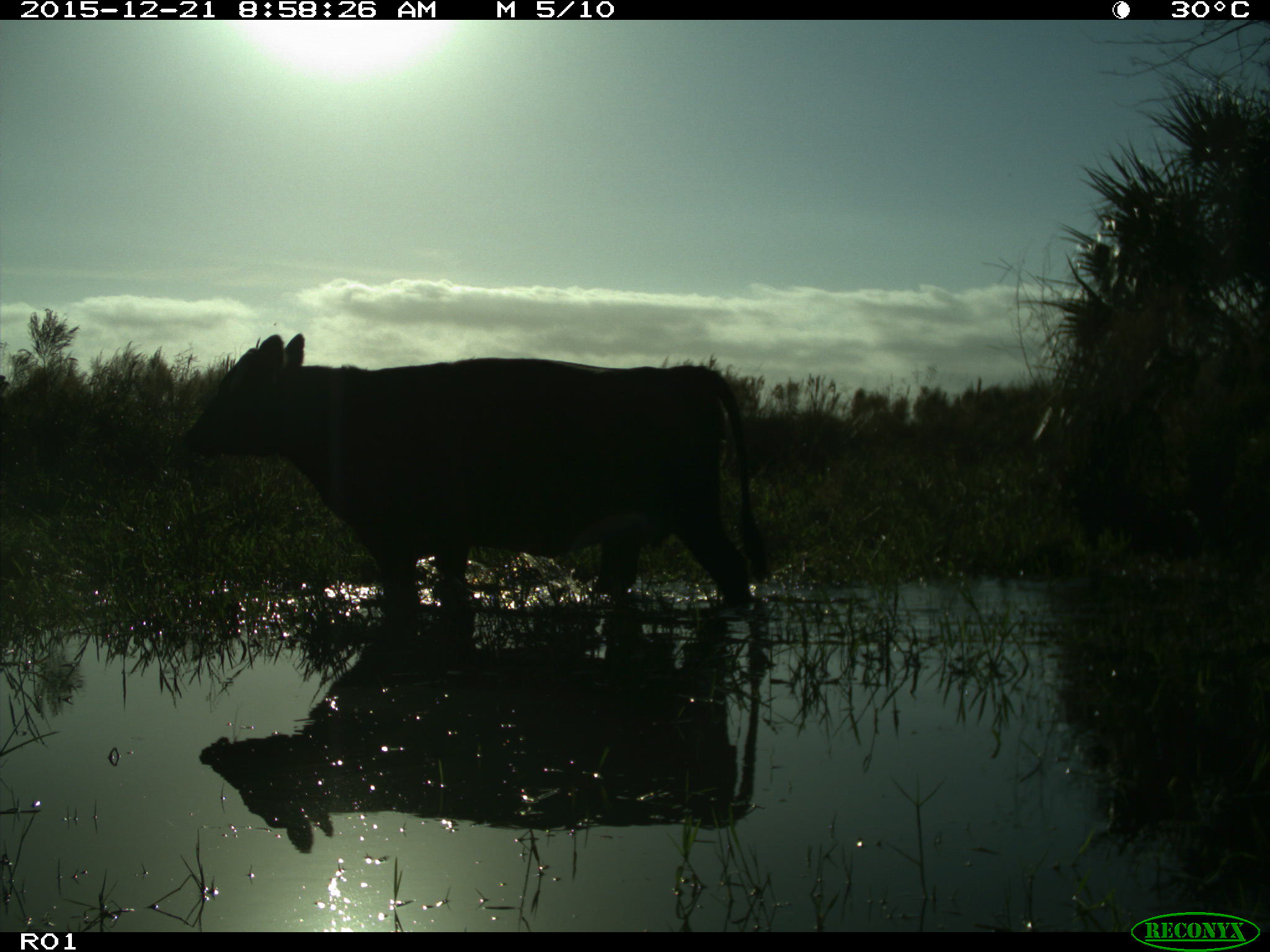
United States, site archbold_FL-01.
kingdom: Animalia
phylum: Chordata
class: Mammalia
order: Artiodactyla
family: Bovidae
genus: Bos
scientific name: Bos taurus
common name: domestic cow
Bos taurus (domestic cow).